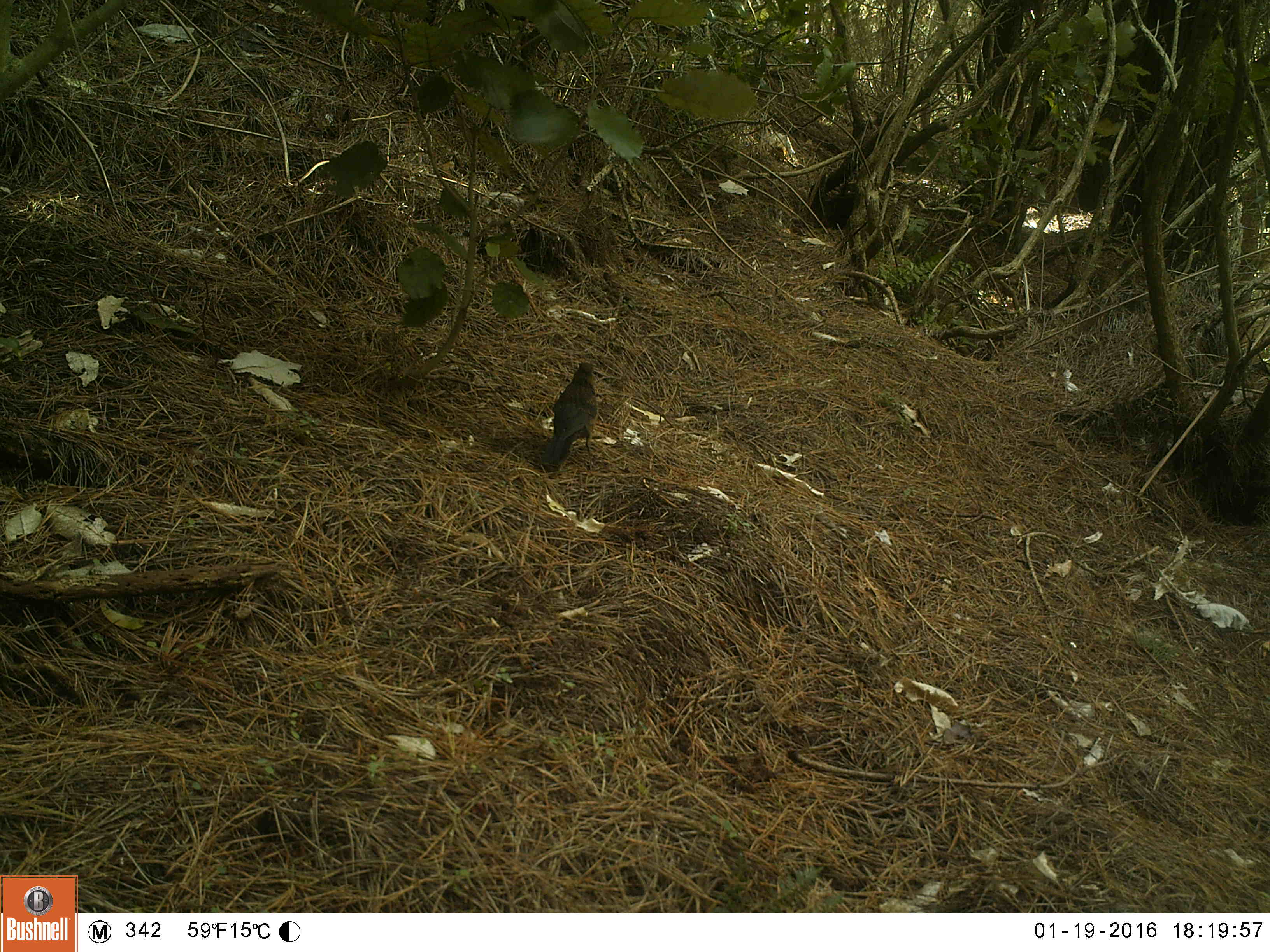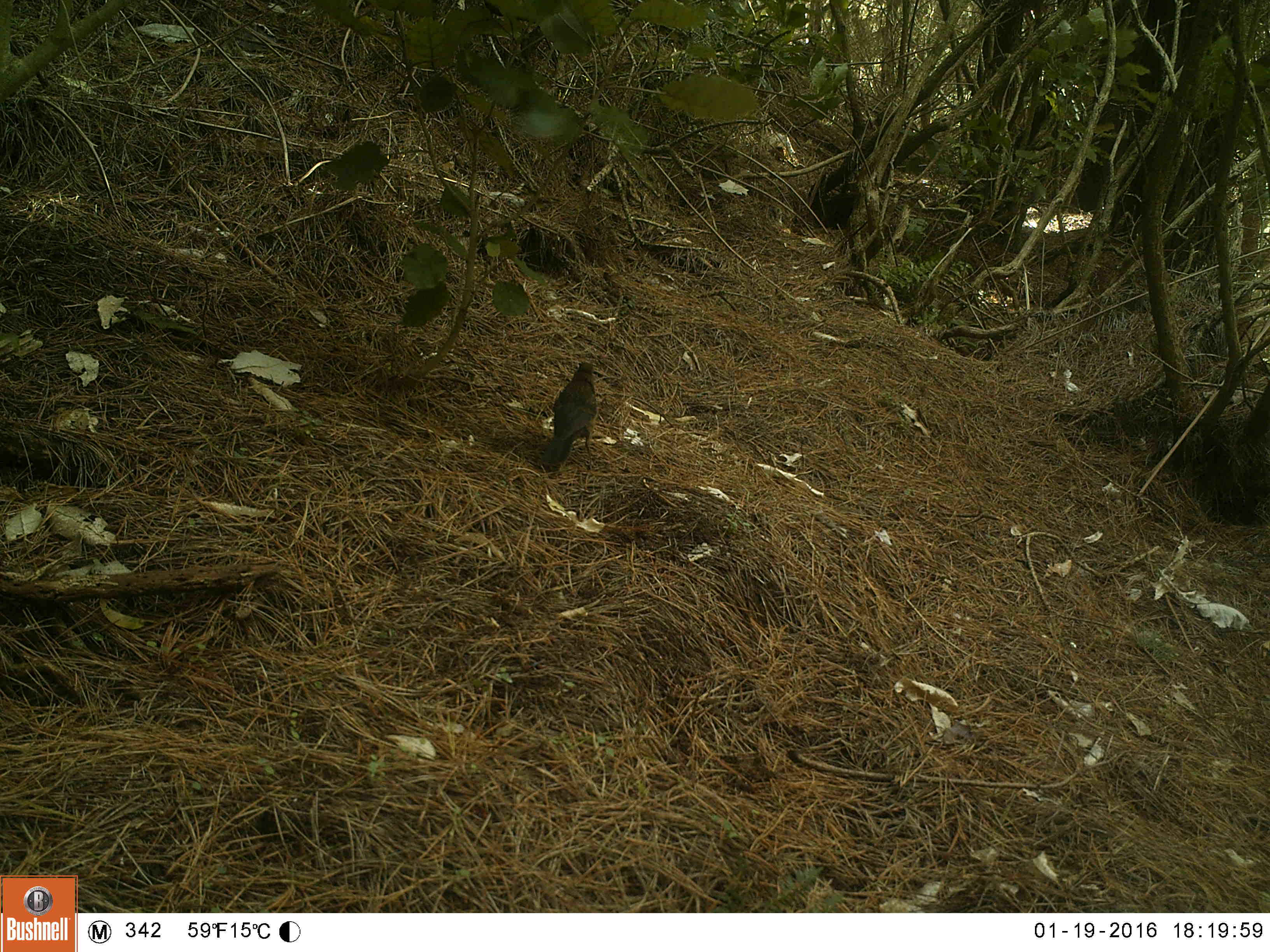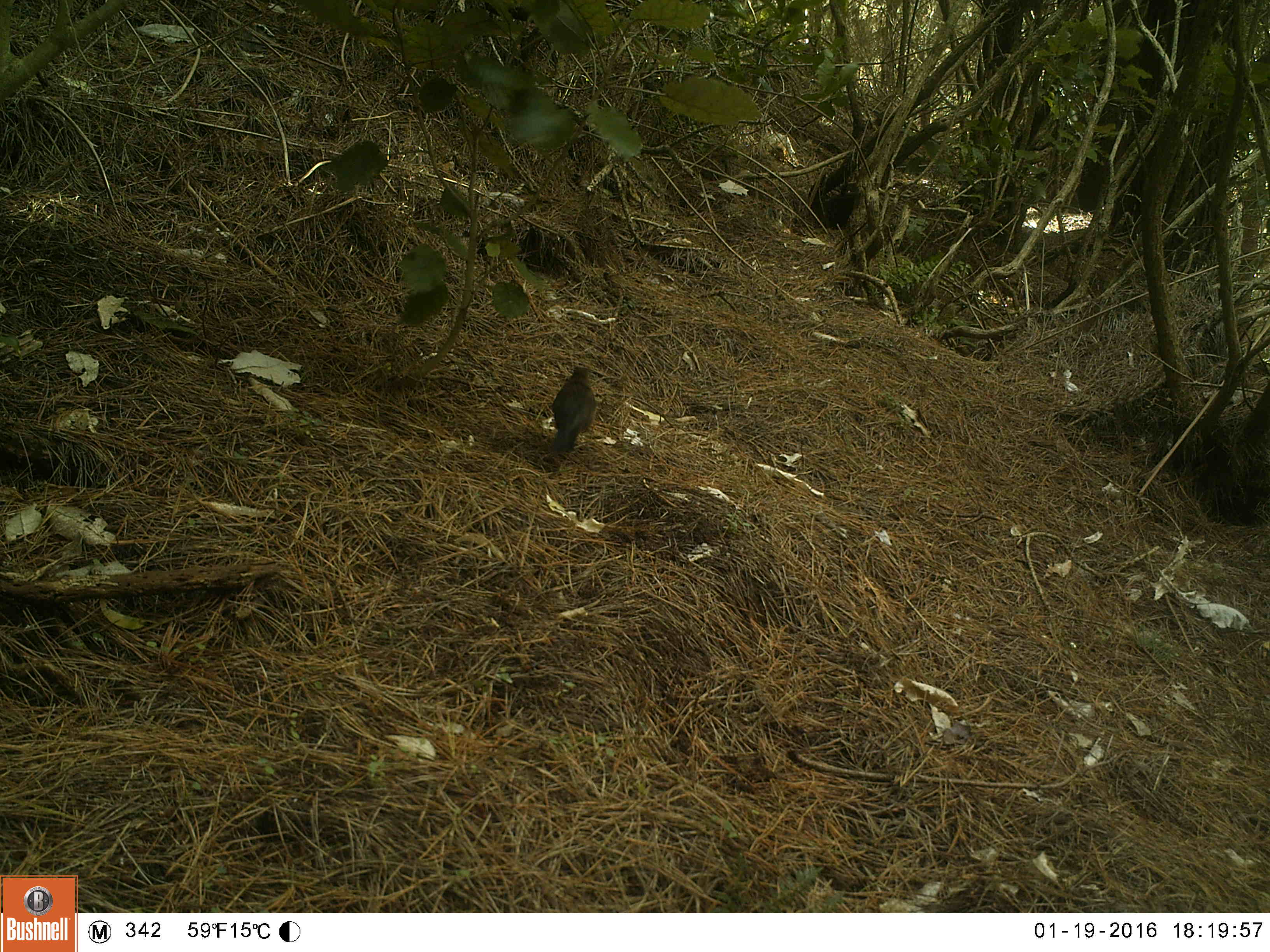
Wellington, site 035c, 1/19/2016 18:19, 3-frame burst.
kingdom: Animalia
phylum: Chordata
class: Aves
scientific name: Aves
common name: bird